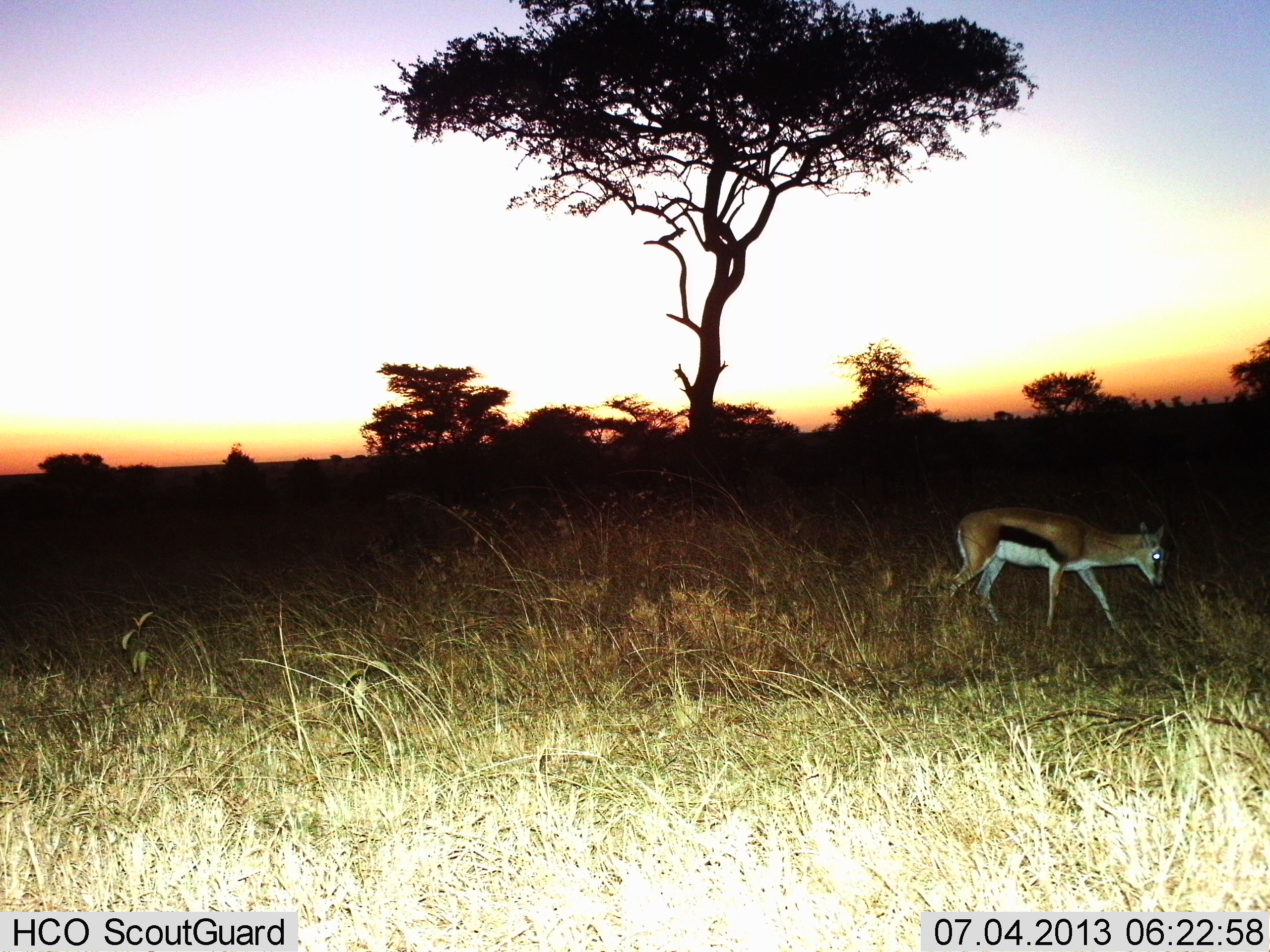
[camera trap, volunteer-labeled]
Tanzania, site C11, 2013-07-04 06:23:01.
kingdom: Animalia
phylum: Chordata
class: Mammalia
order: Artiodactyla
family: Bovidae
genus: Eudorcas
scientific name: Eudorcas thomsonii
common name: thomson's gazelle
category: gazellethomsons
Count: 1.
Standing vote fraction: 30%.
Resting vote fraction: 0%.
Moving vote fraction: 68%.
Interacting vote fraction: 0%.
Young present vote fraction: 0%.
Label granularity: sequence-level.